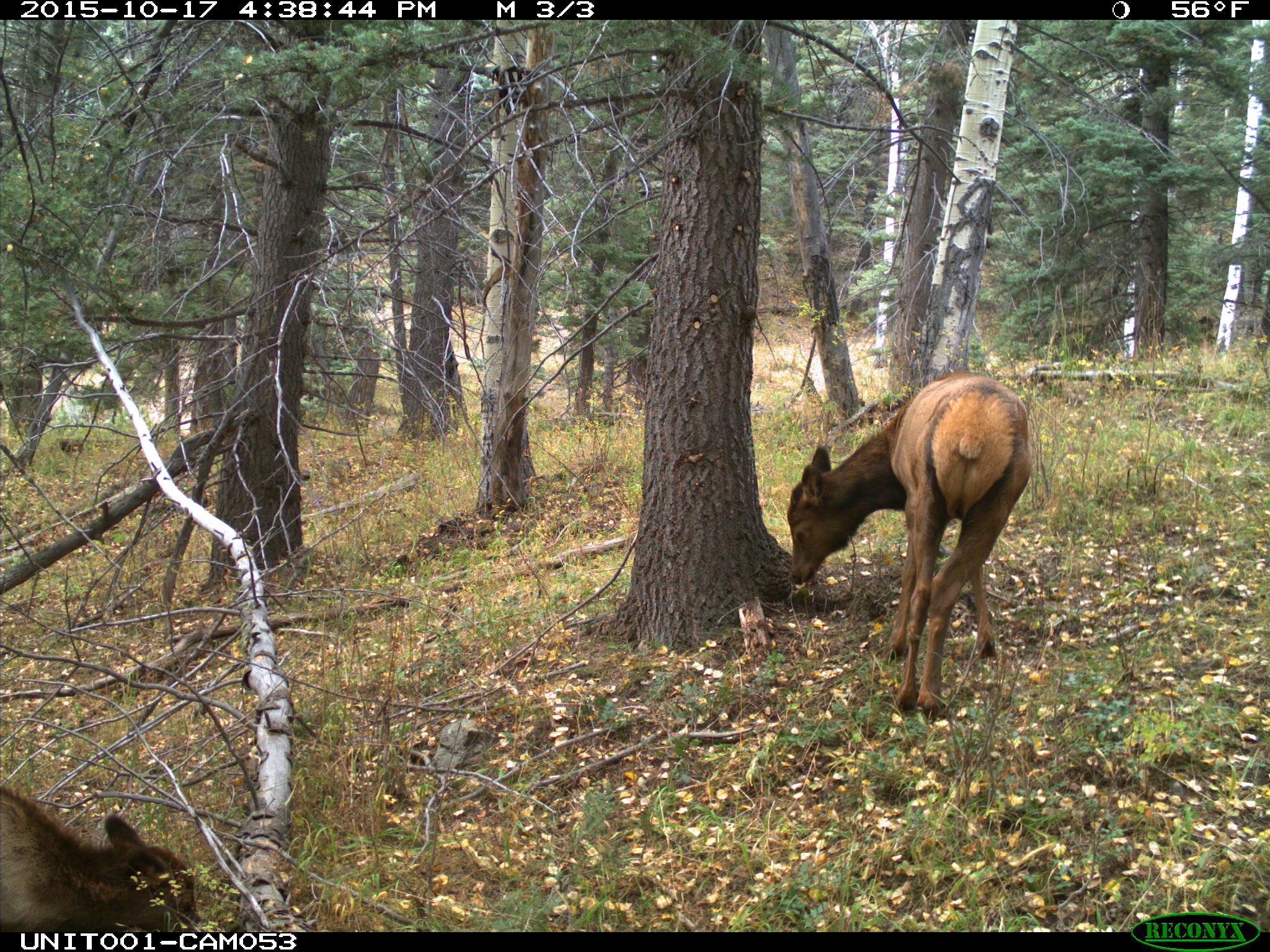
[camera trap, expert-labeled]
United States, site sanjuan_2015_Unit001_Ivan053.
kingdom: Animalia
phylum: Chordata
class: Mammalia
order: Artiodactyla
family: Cervidae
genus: Cervus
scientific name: Cervus elaphus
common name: red deer